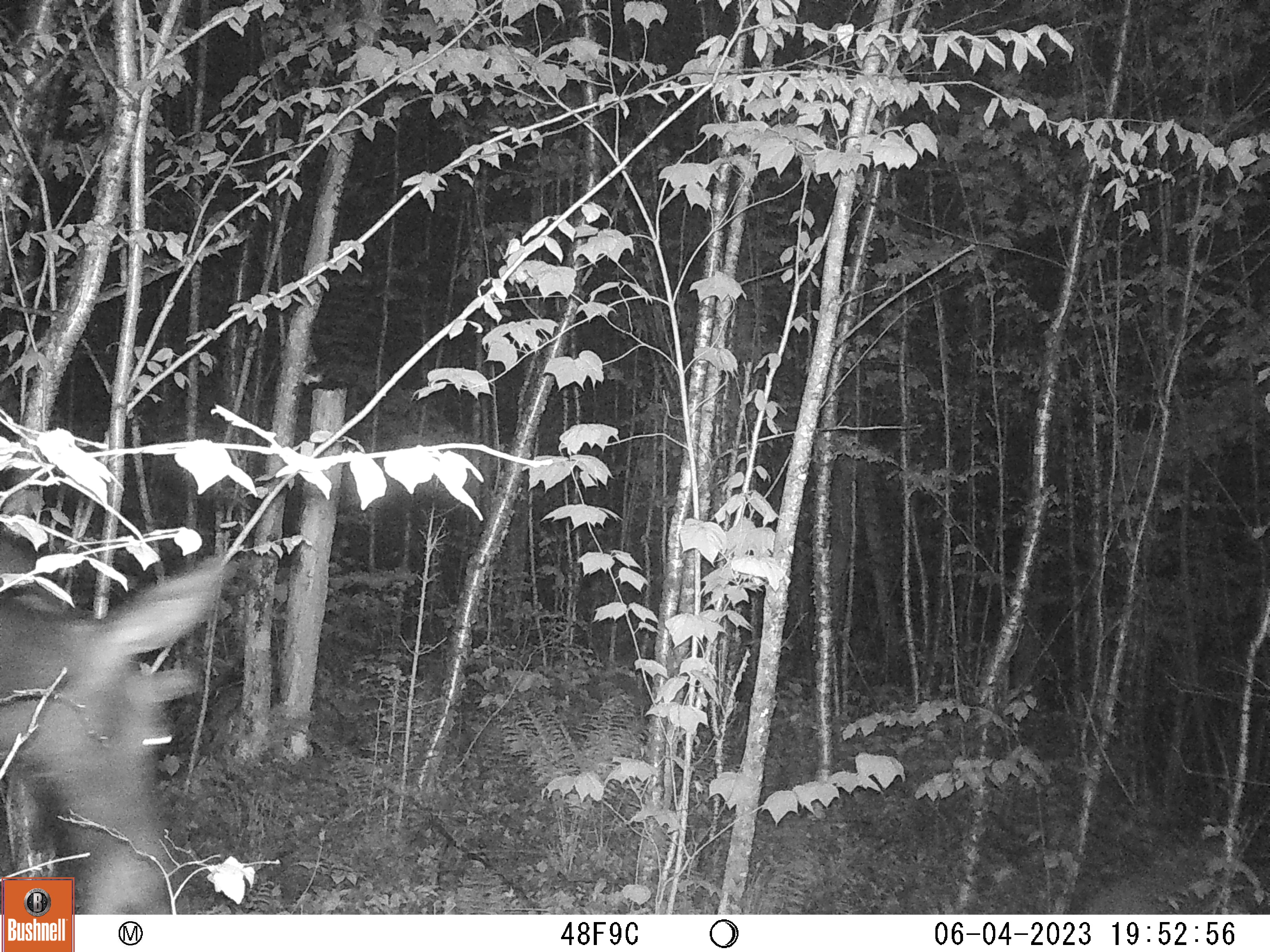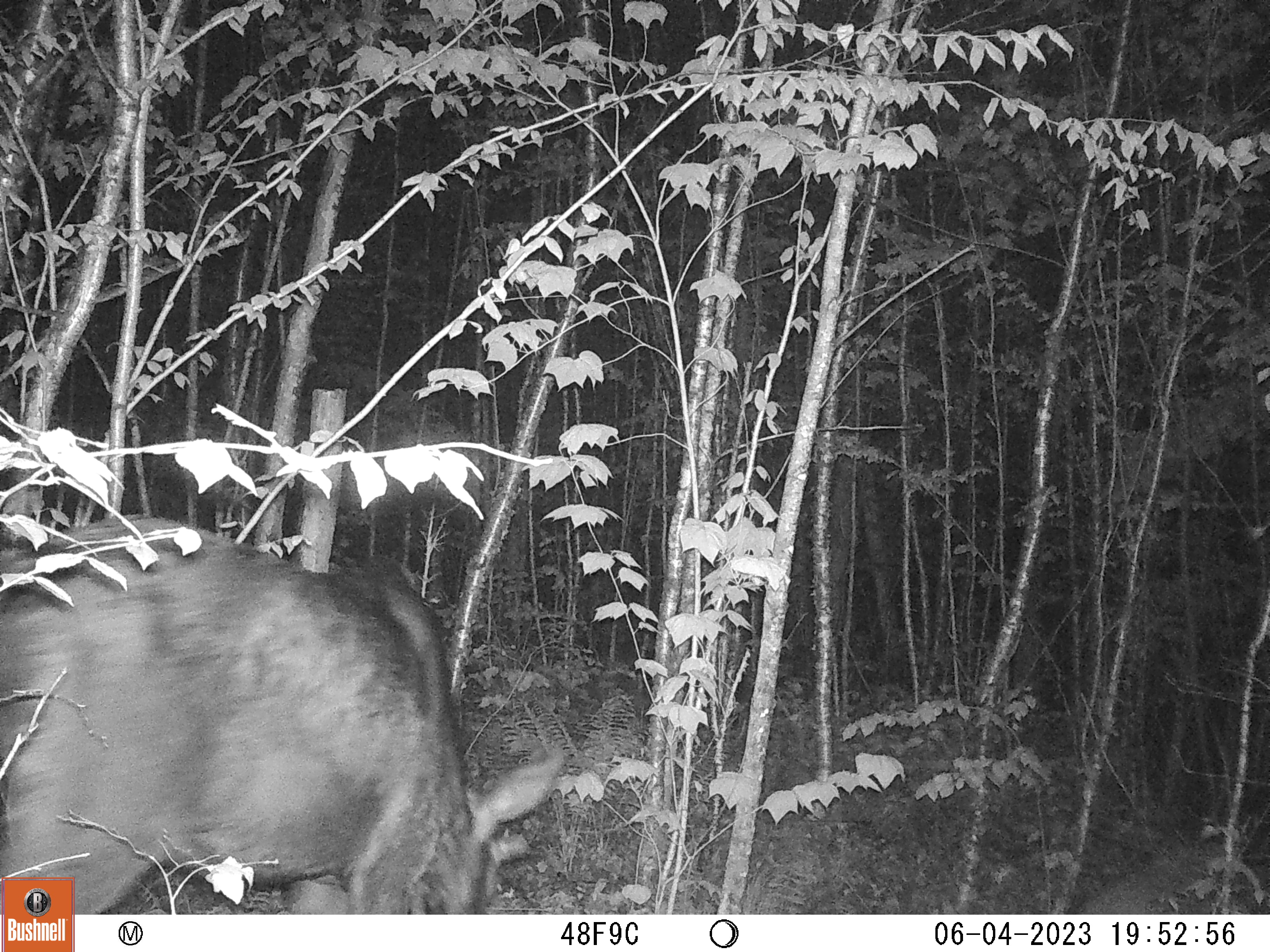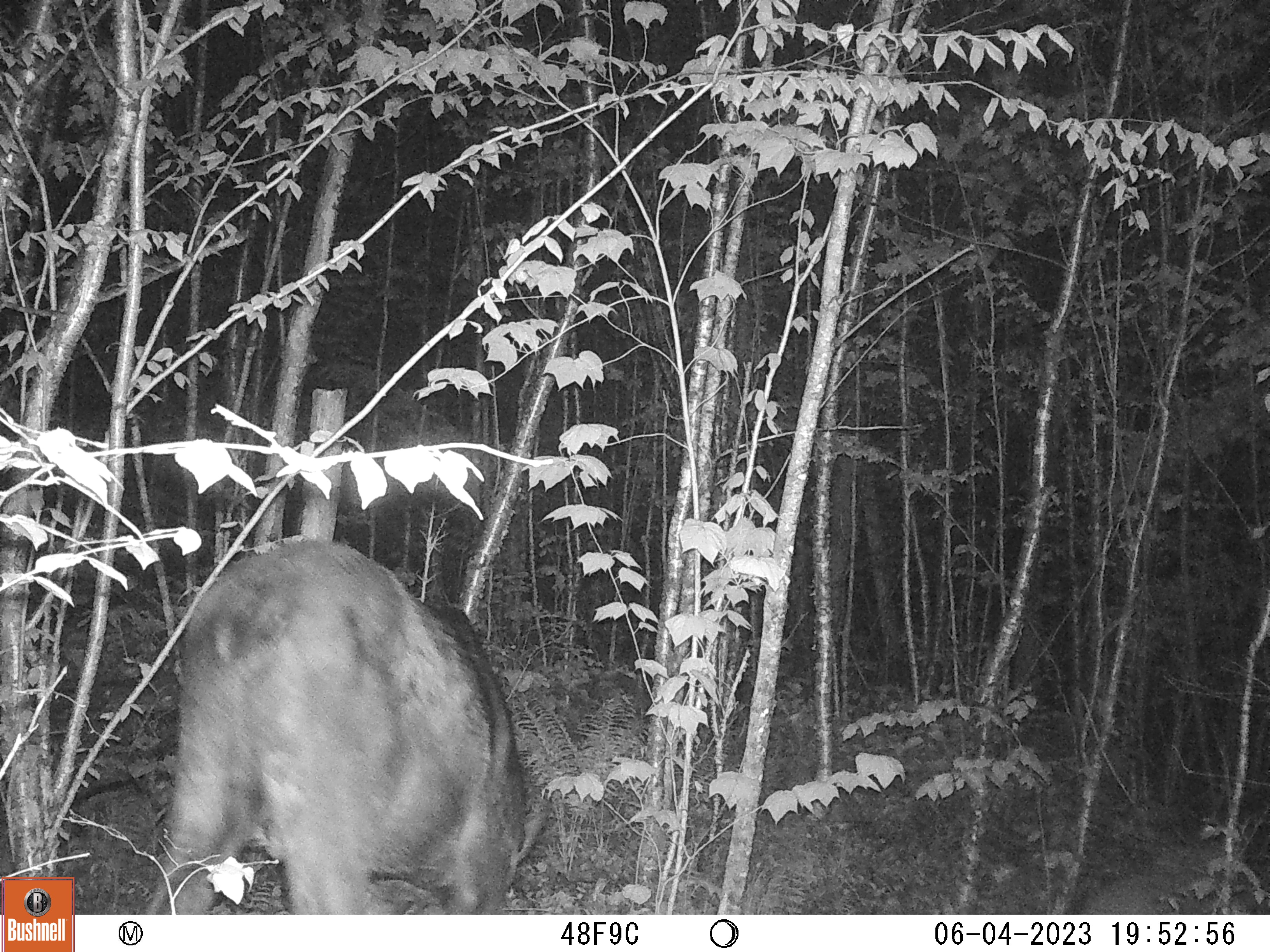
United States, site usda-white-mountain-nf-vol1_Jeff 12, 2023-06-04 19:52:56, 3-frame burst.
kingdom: Animalia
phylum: Chordata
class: Mammalia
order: Artiodactyla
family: Cervidae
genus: Alces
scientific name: Alces alces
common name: moose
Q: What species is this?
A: Moose (Alces alces).